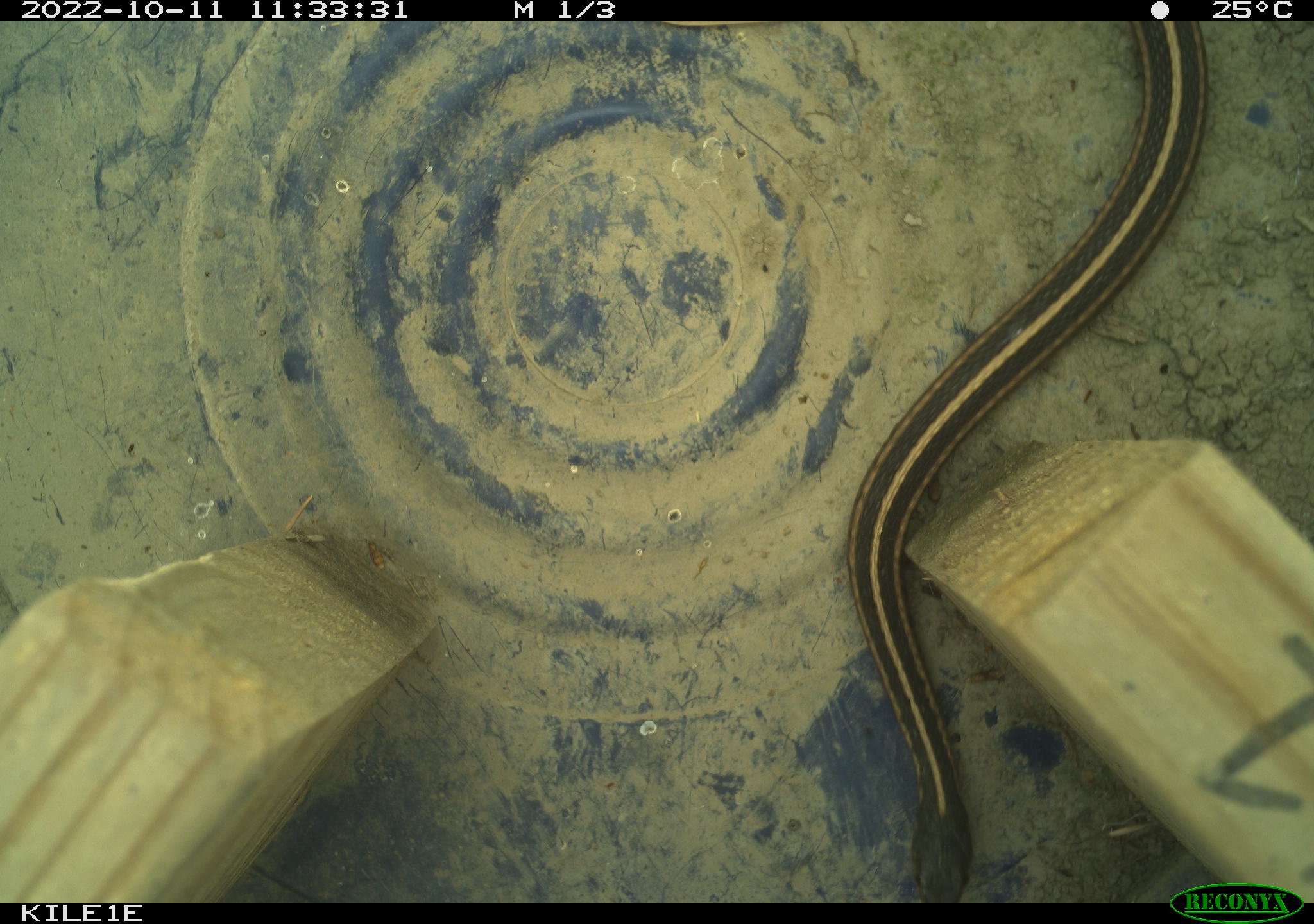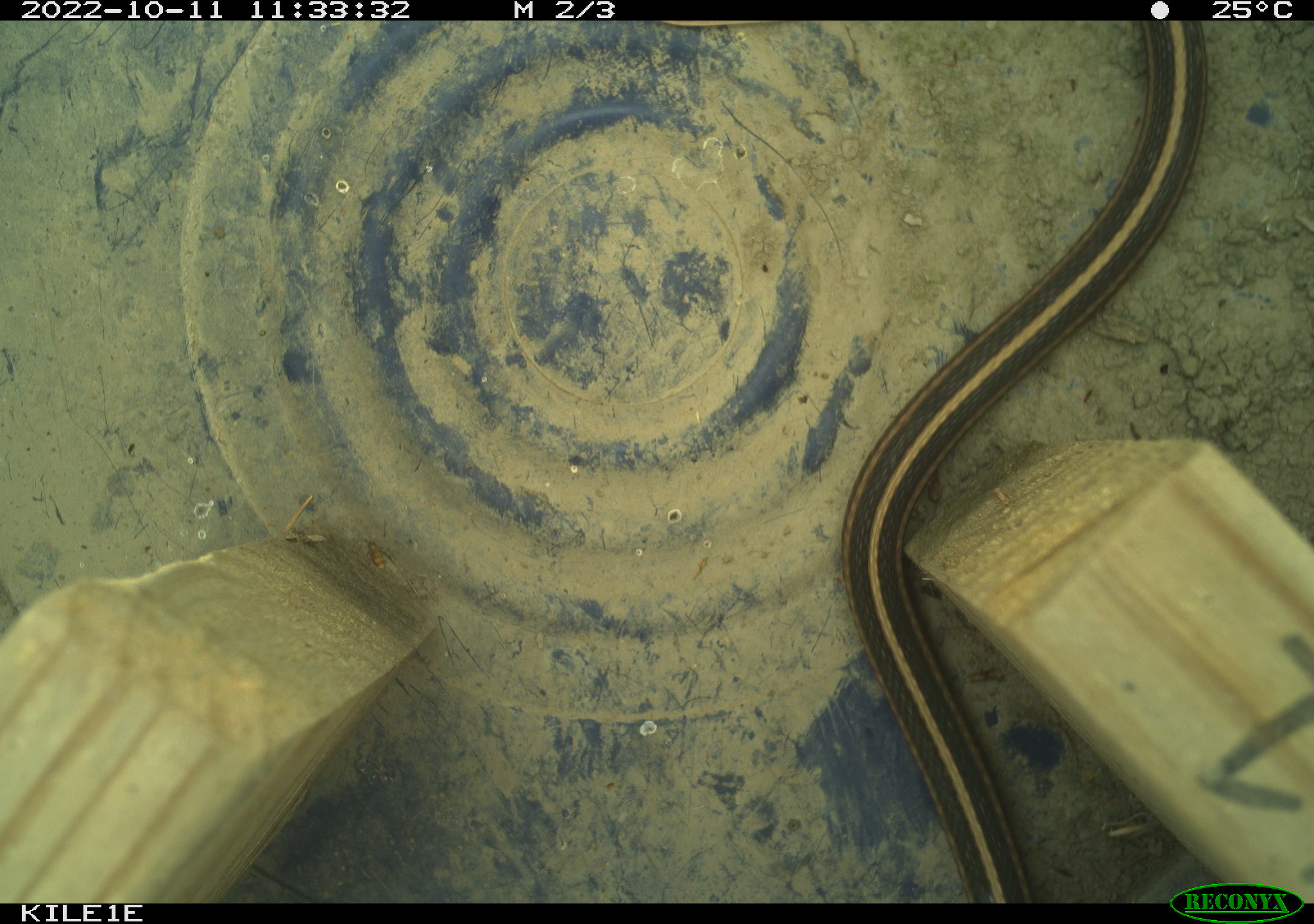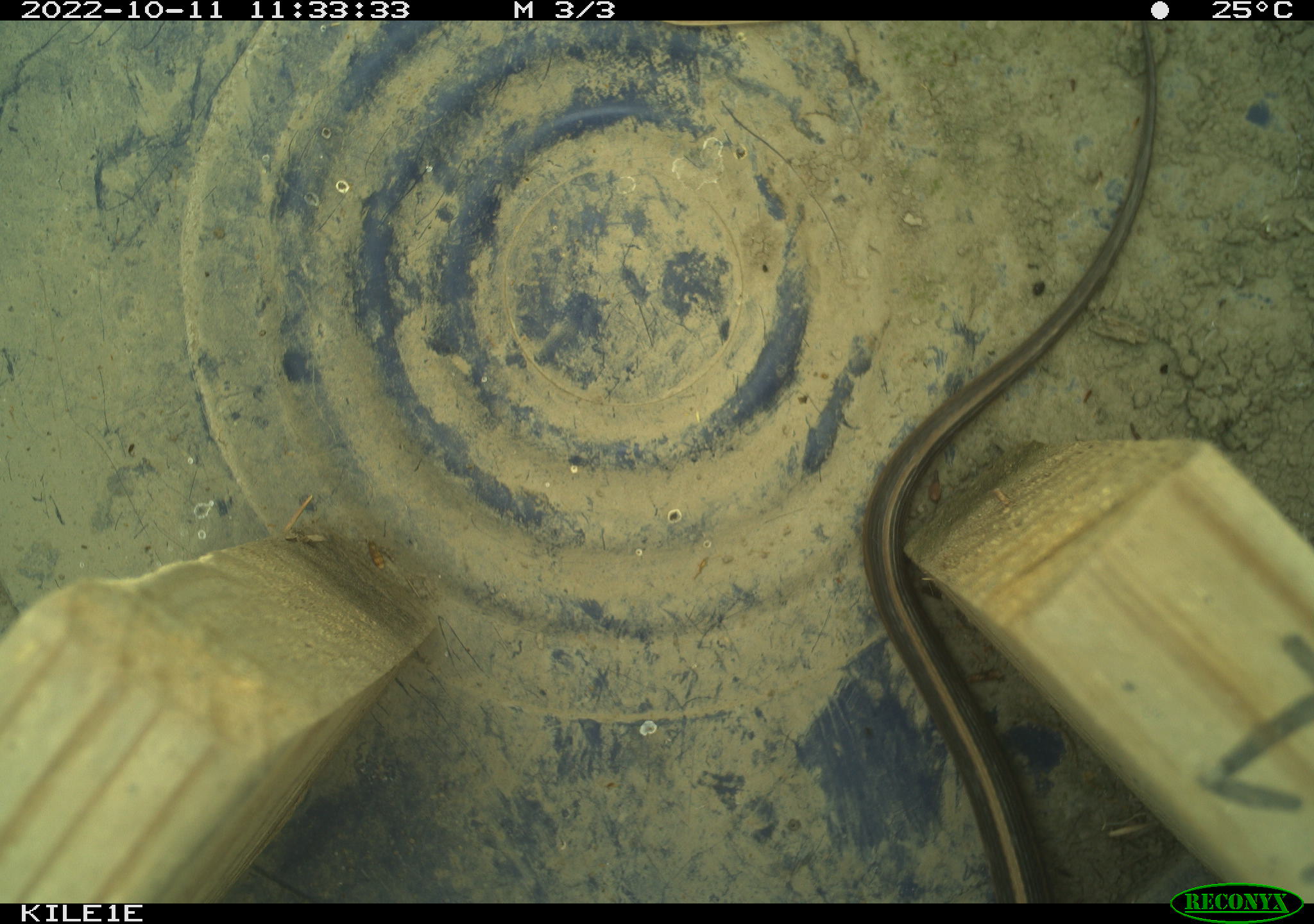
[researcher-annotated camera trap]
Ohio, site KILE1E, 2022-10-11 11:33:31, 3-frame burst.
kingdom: Animalia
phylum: Chordata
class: Reptilia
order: Squamata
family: Colubridae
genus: Thamnophis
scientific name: Thamnophis sirtalis sirtalis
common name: eastern gartersnake